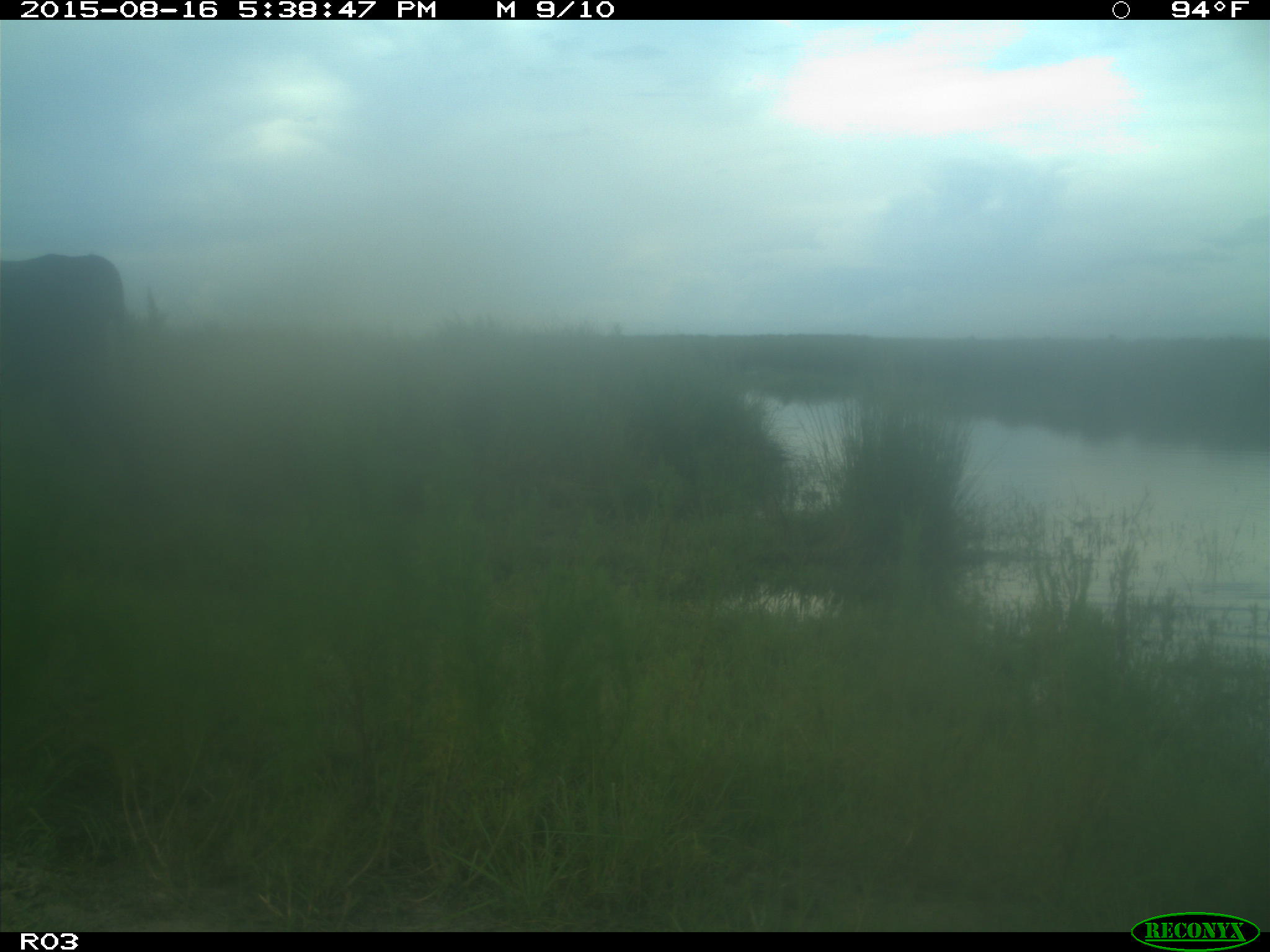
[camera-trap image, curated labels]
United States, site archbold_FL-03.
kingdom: Animalia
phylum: Chordata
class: Mammalia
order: Artiodactyla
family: Bovidae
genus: Bos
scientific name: Bos taurus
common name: domestic cow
Bos taurus (domestic cow).